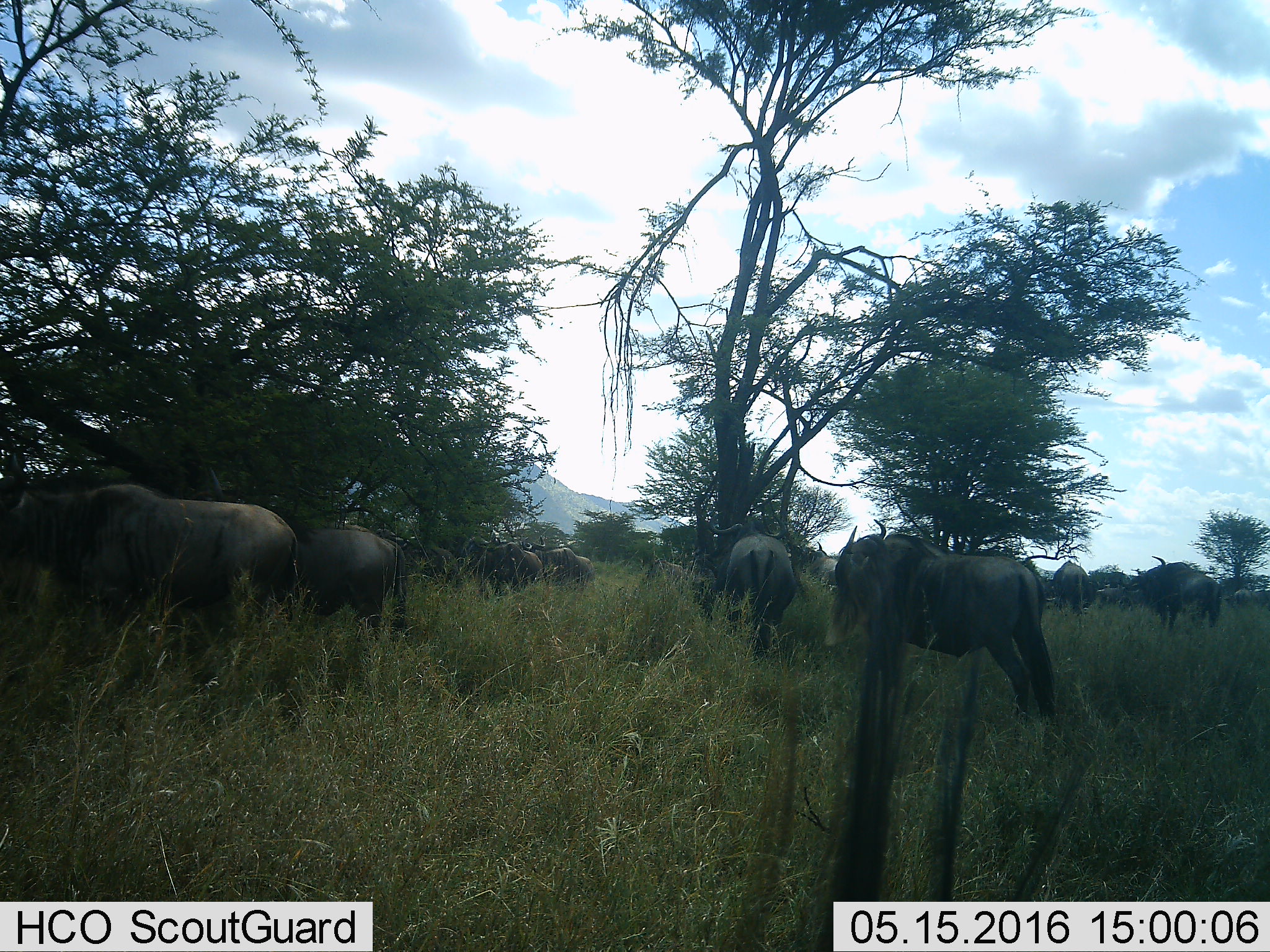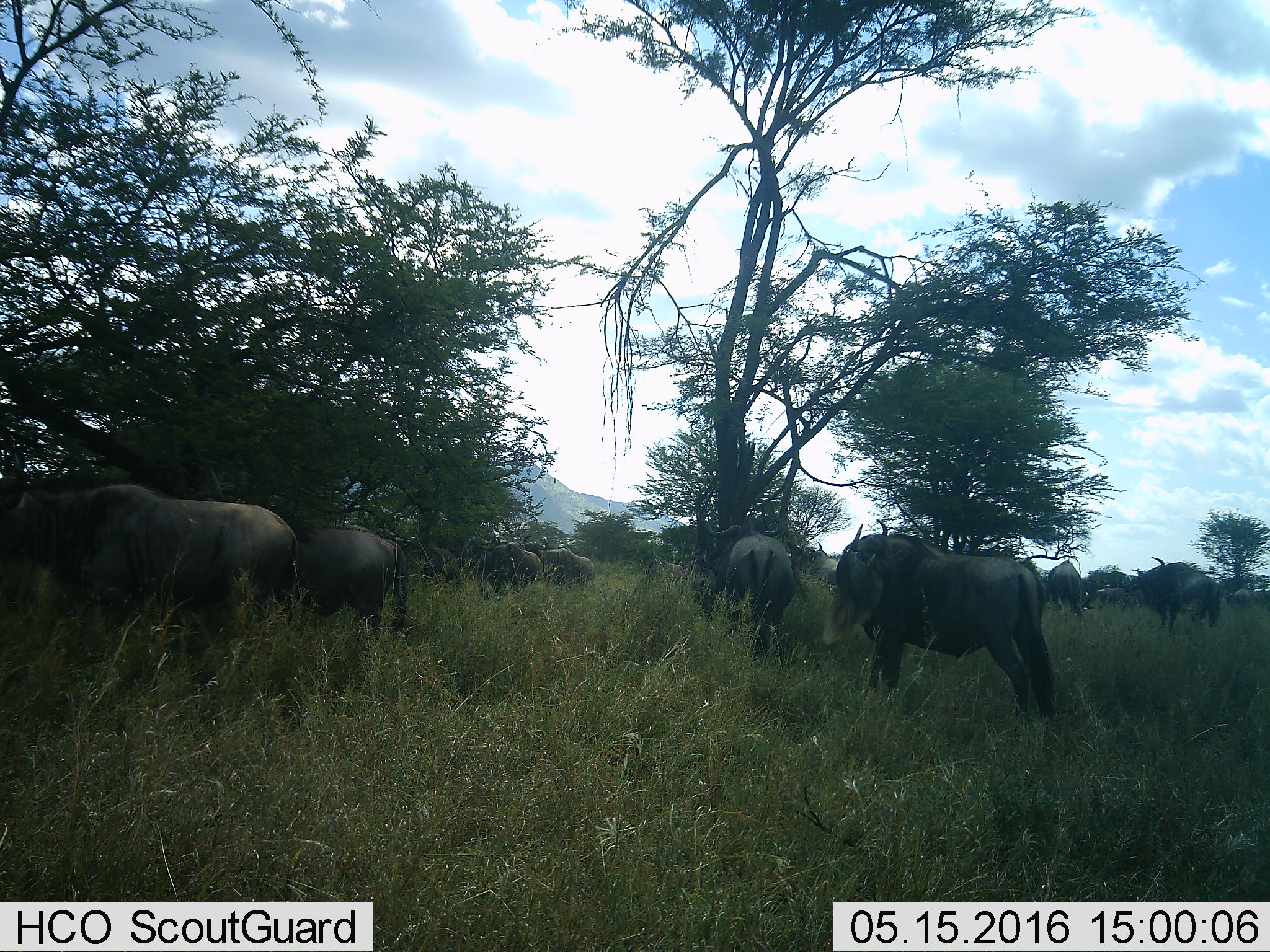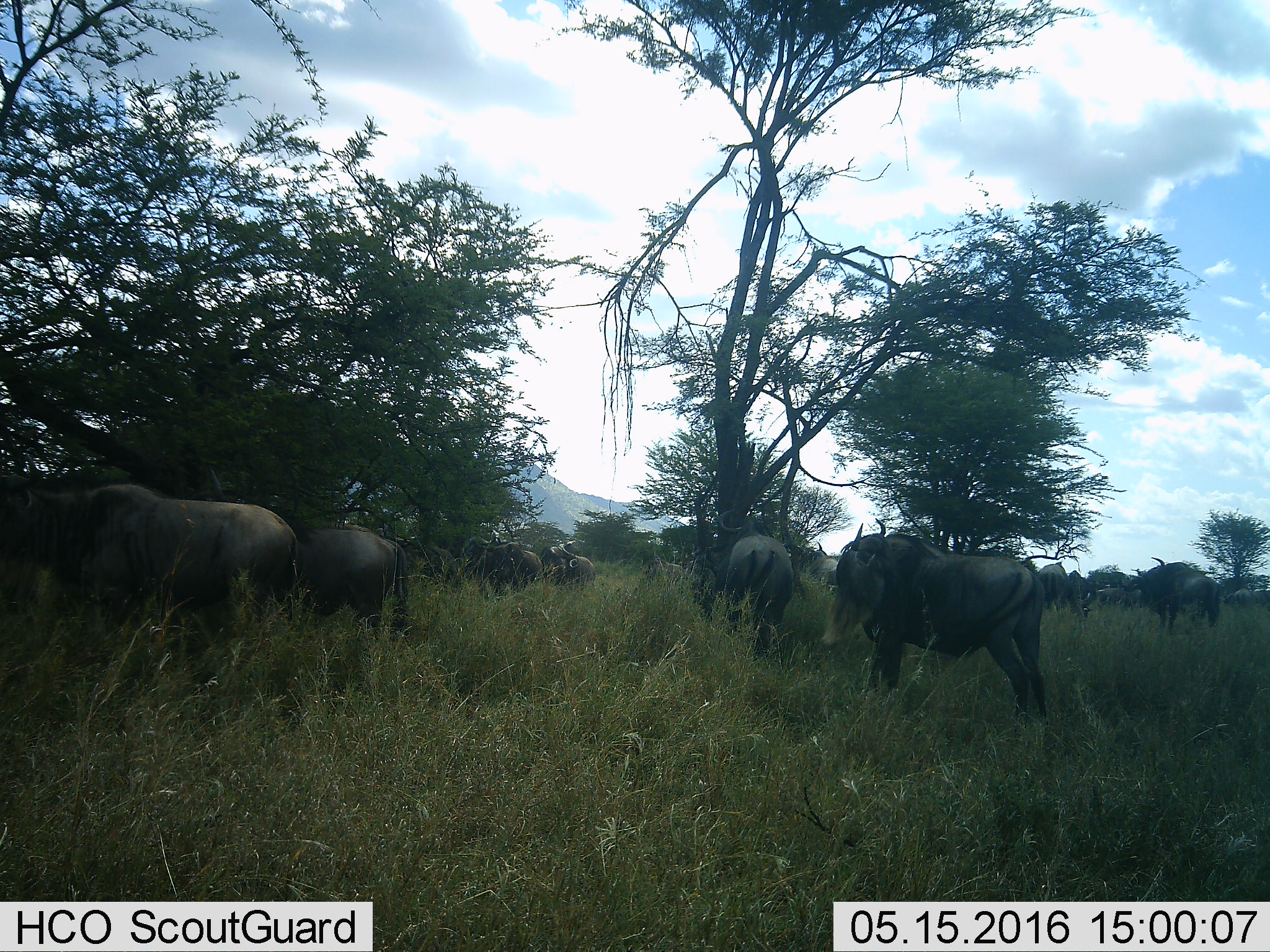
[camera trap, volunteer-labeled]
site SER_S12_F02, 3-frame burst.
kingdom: Animalia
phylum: Chordata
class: Mammalia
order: Artiodactyla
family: Bovidae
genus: Connochaetes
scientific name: Connochaetes taurinus taurinus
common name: blue wildebeest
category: wildebeestblue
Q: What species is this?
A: Wildebeestblue (blue wildebeest) (Connochaetes taurinus taurinus).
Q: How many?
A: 11-50.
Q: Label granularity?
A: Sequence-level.